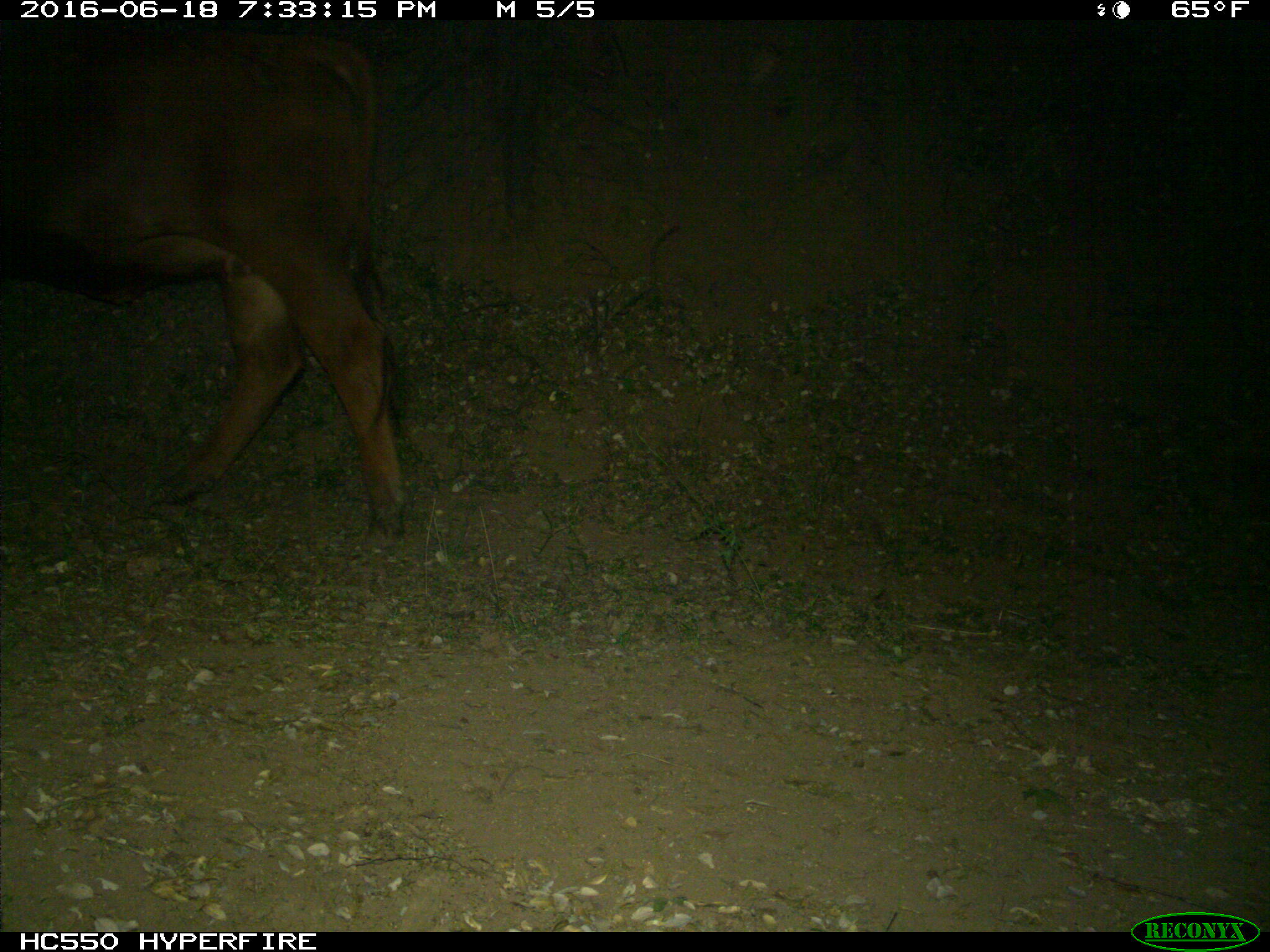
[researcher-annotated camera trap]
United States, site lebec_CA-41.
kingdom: Animalia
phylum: Chordata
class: Mammalia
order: Artiodactyla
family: Bovidae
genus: Bos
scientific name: Bos taurus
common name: domestic cow